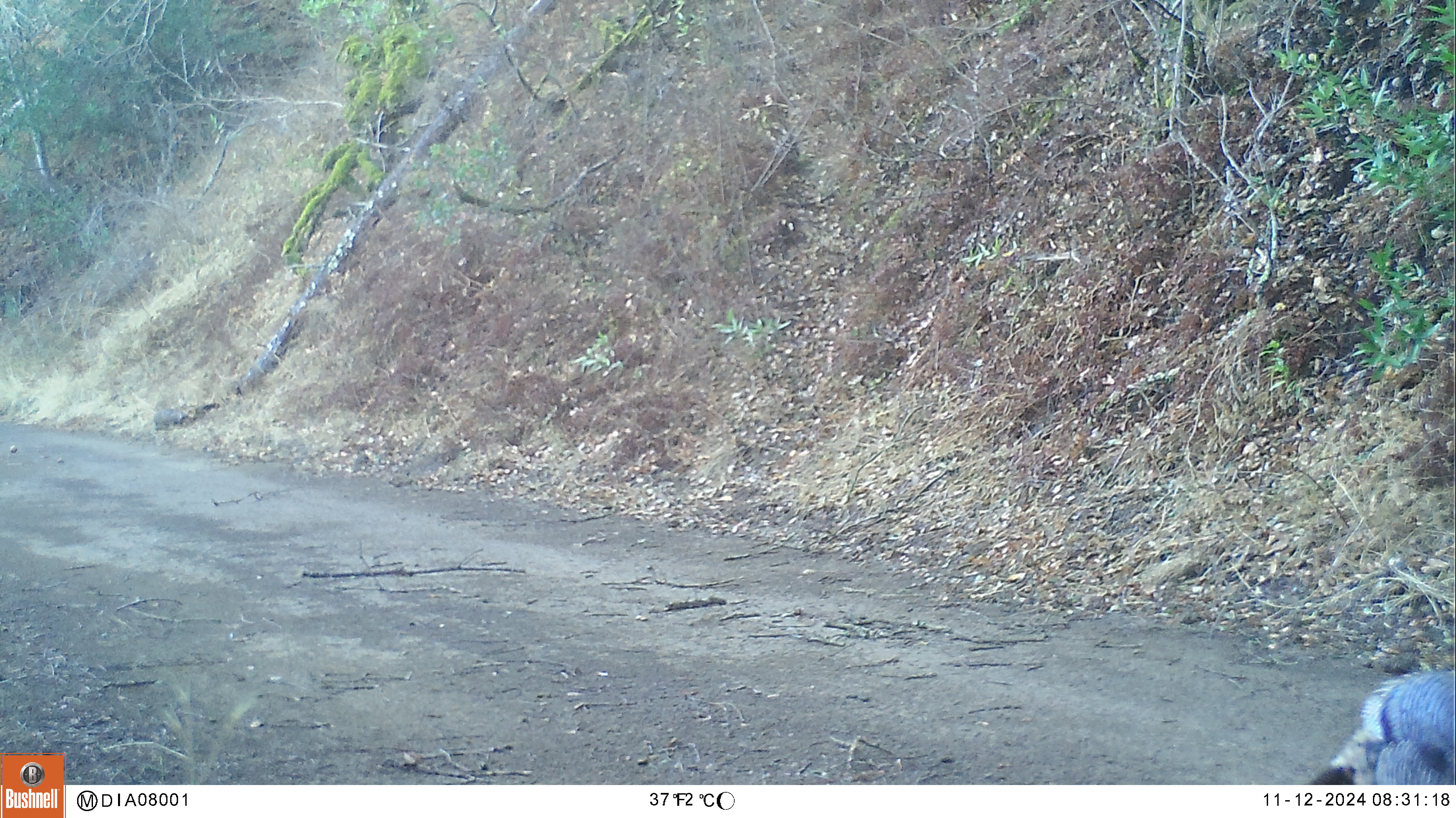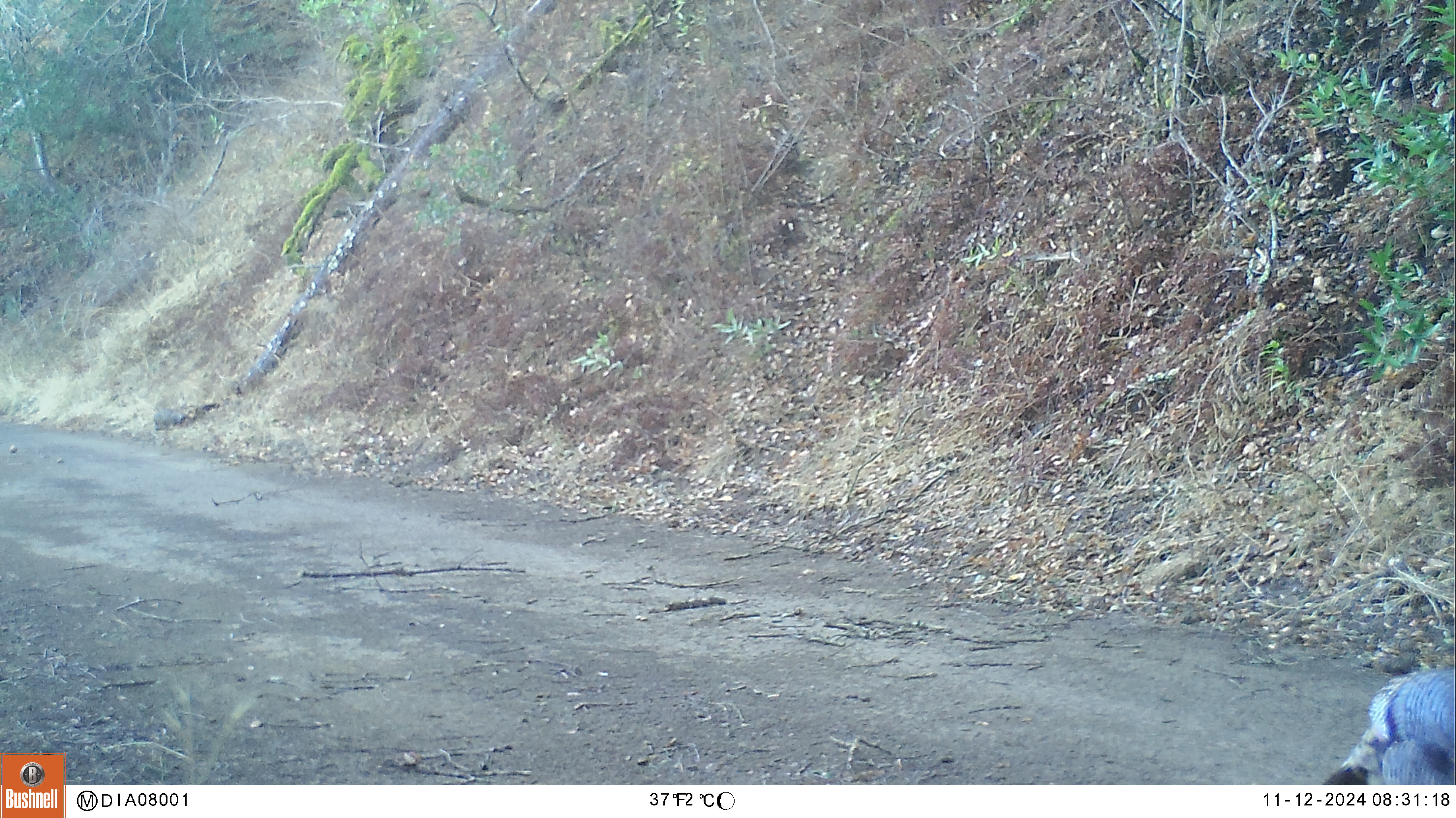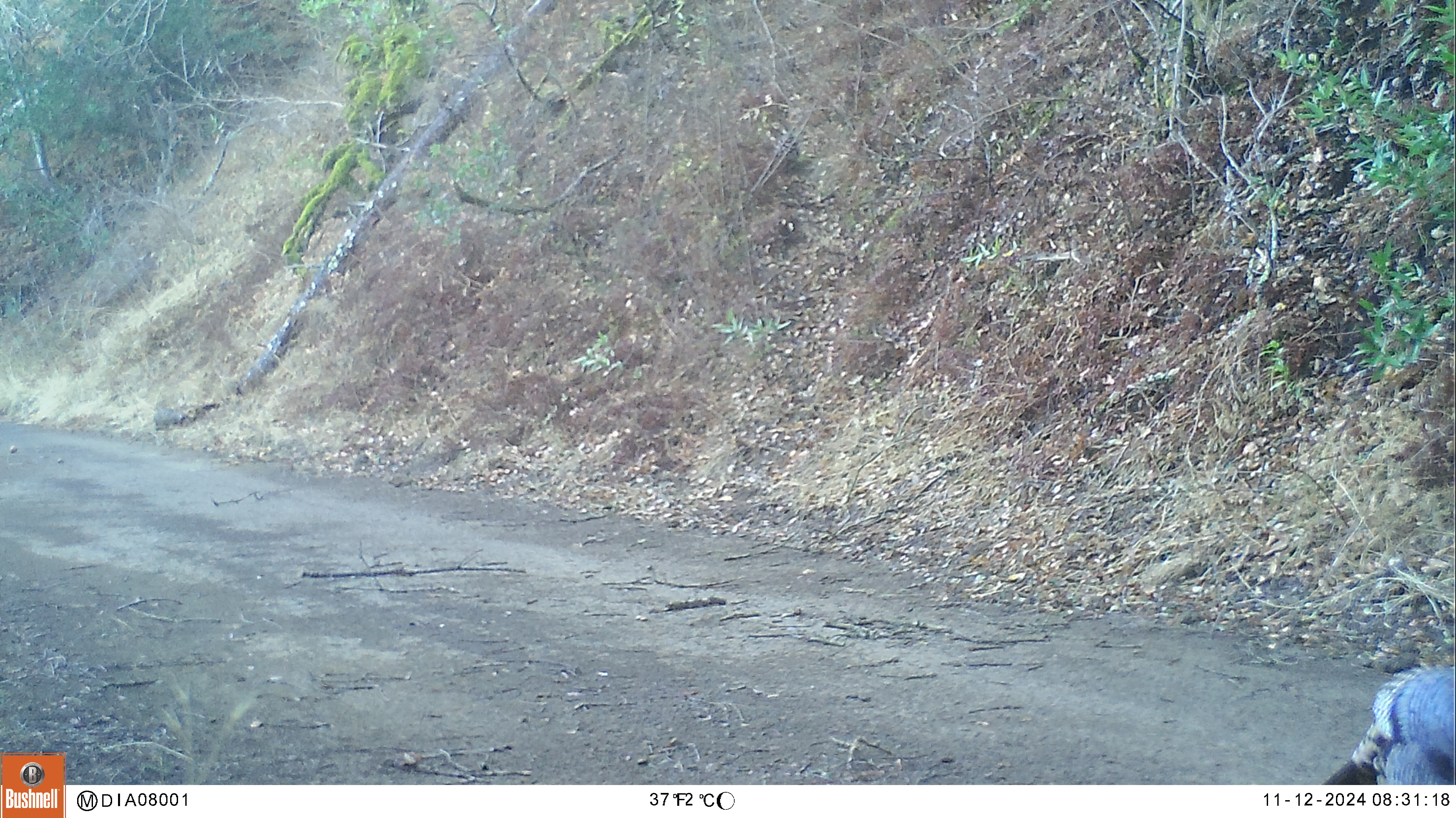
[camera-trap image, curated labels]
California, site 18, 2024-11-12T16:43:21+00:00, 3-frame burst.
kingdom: Animalia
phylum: Chordata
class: Aves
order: Galliformes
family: Phasianidae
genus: Meleagris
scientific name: Meleagris gallopavo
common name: turkey